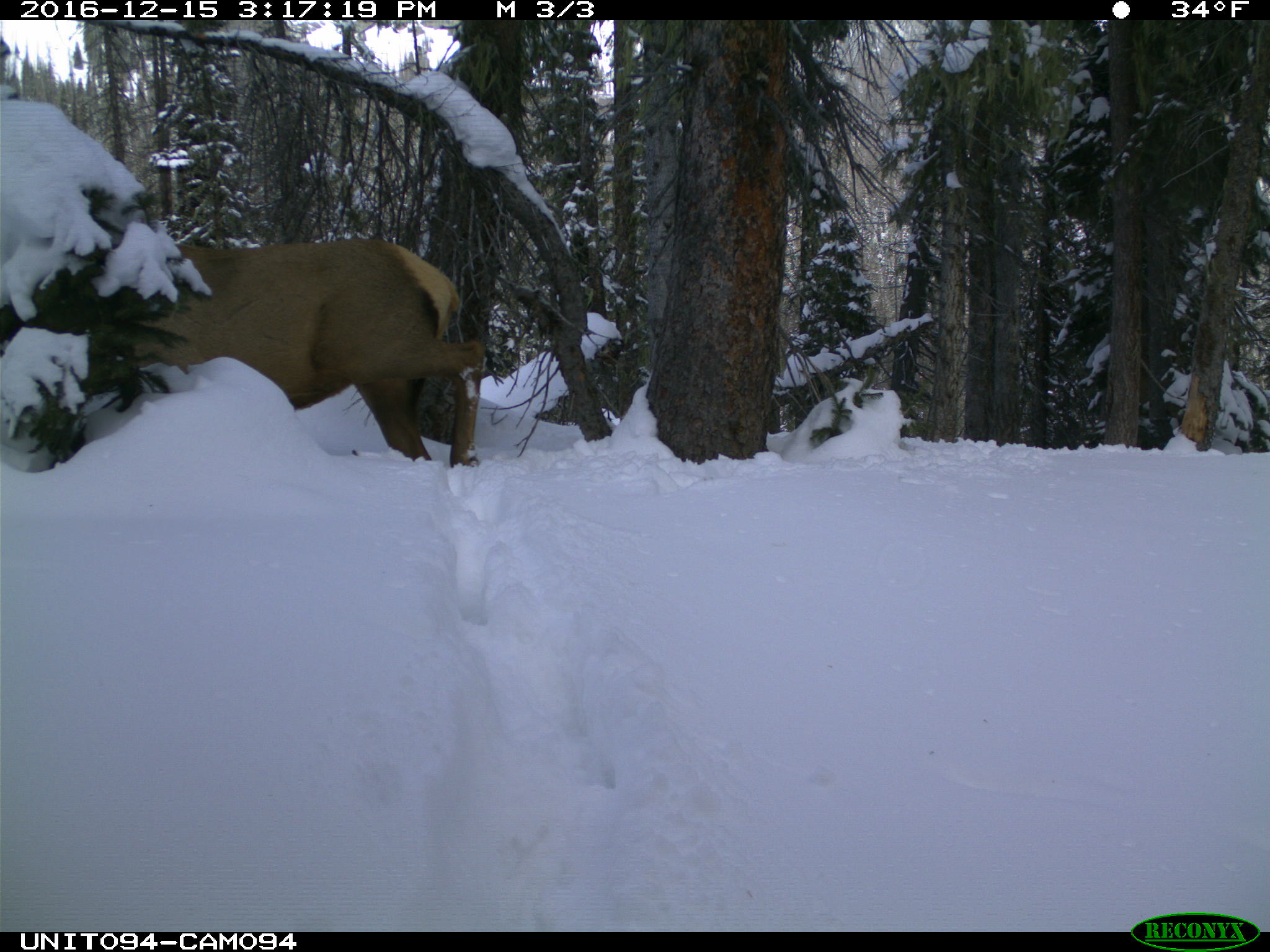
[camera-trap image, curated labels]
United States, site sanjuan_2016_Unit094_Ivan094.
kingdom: Animalia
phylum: Chordata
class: Mammalia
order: Artiodactyla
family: Cervidae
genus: Cervus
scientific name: Cervus elaphus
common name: red deer